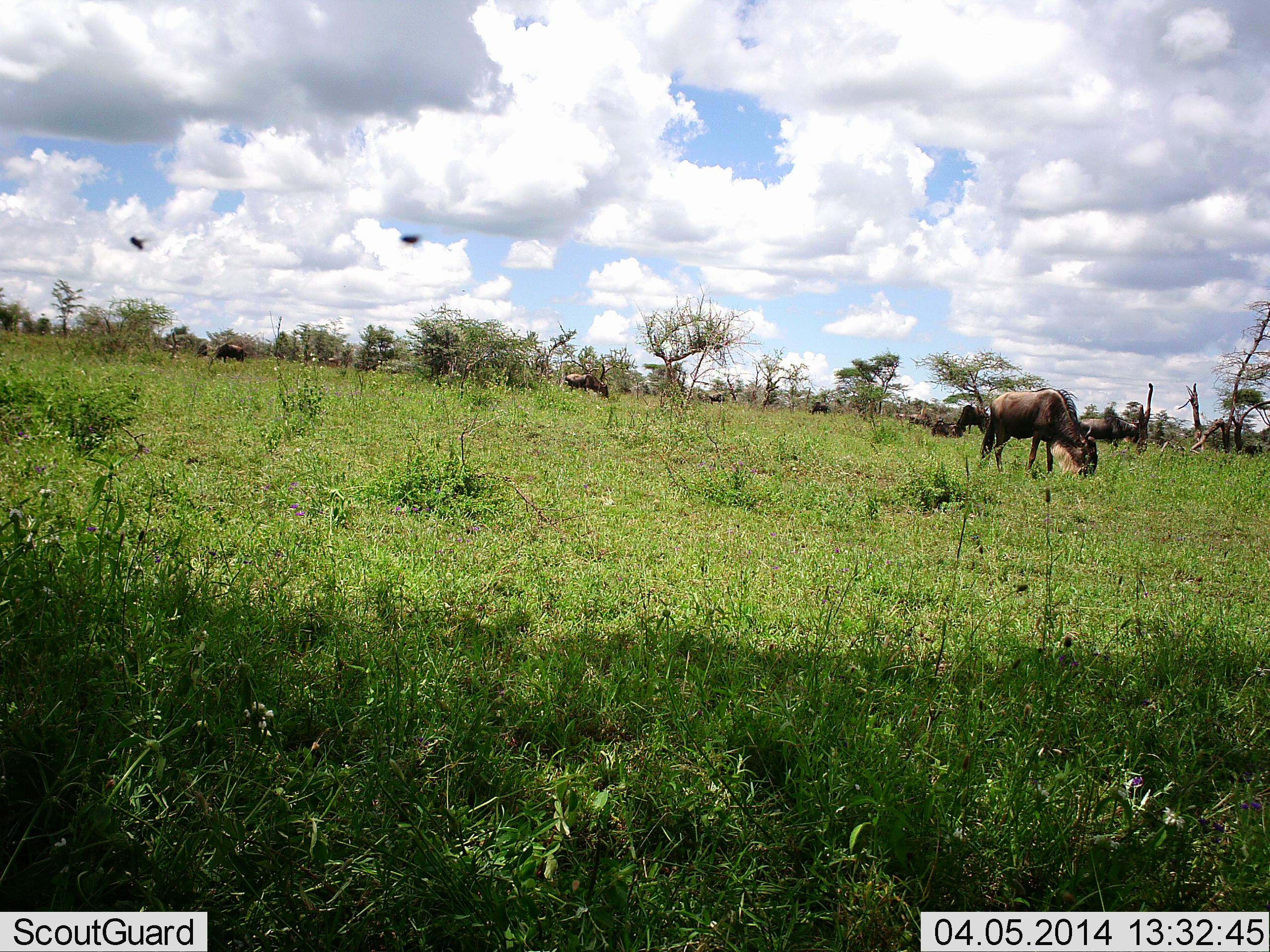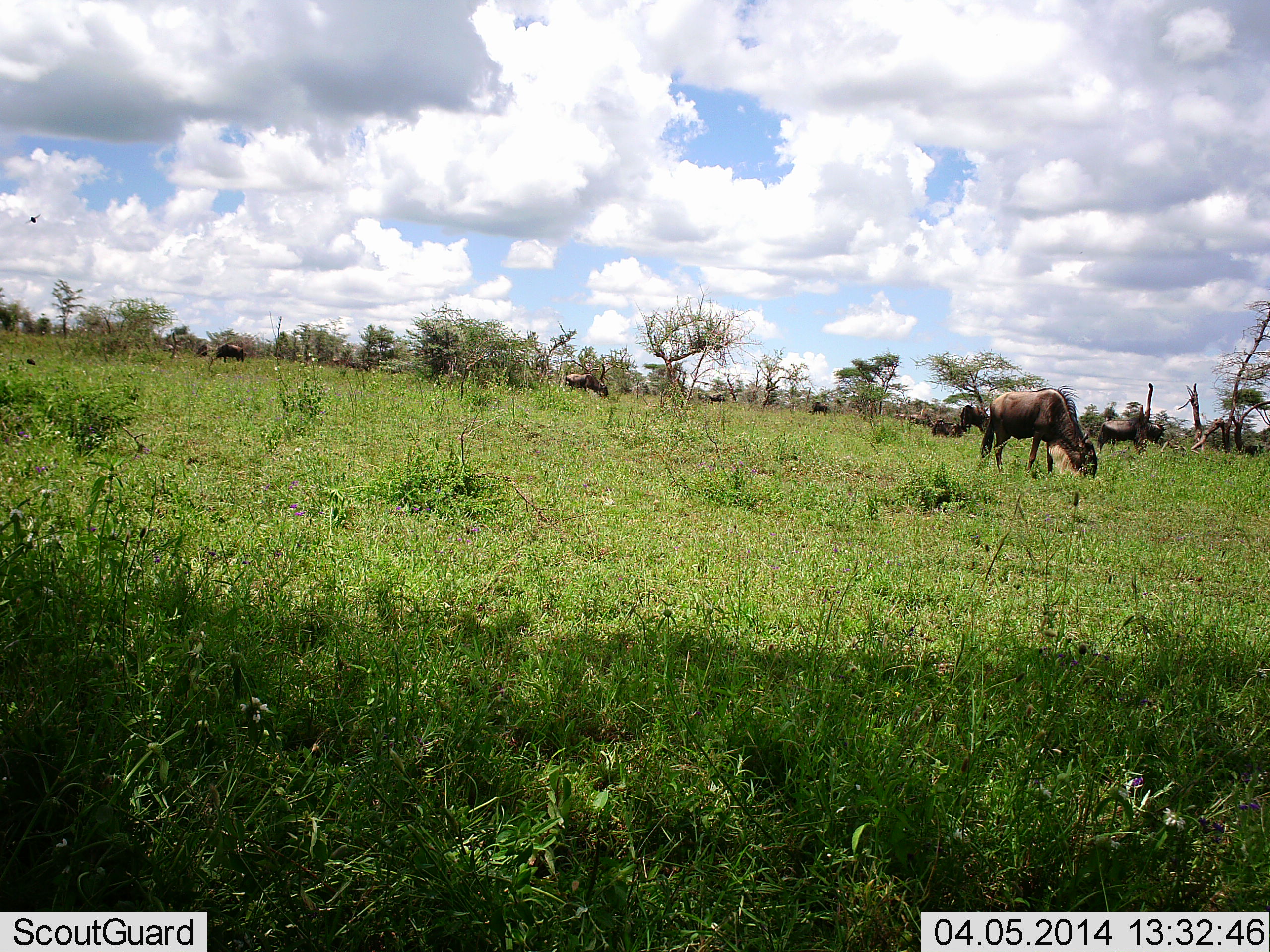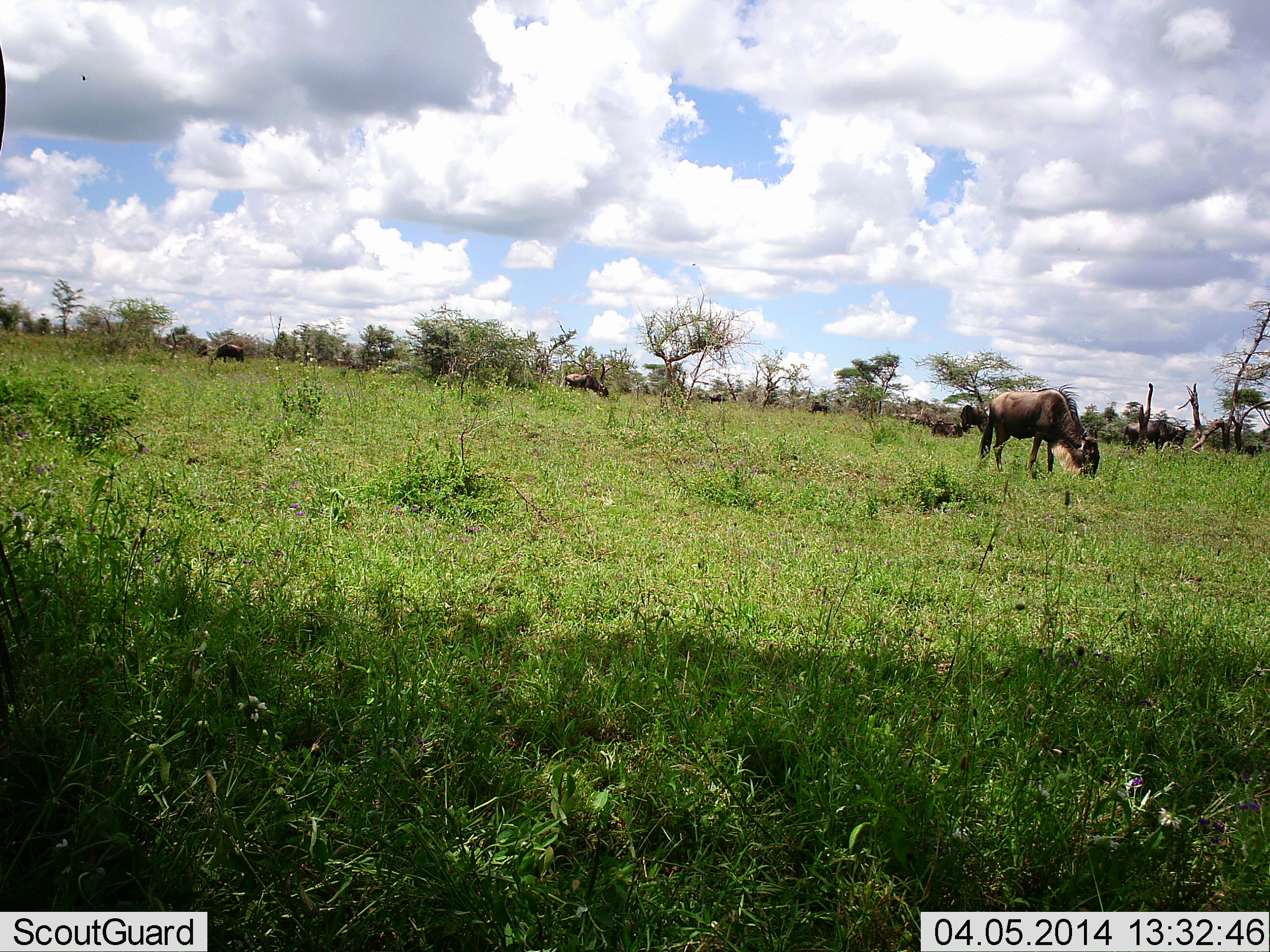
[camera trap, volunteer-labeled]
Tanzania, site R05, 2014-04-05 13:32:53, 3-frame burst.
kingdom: Animalia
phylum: Chordata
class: Mammalia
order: Artiodactyla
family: Bovidae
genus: Connochaetes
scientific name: Connochaetes taurinus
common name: blue wildebeest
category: wildebeest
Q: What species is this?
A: Wildebeest (blue wildebeest) (Connochaetes taurinus).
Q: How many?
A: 7.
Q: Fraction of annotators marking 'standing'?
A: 53%.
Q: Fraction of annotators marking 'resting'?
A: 11%.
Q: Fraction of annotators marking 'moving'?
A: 47%.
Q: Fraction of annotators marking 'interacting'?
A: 5%.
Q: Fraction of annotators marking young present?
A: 0%.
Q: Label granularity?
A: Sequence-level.